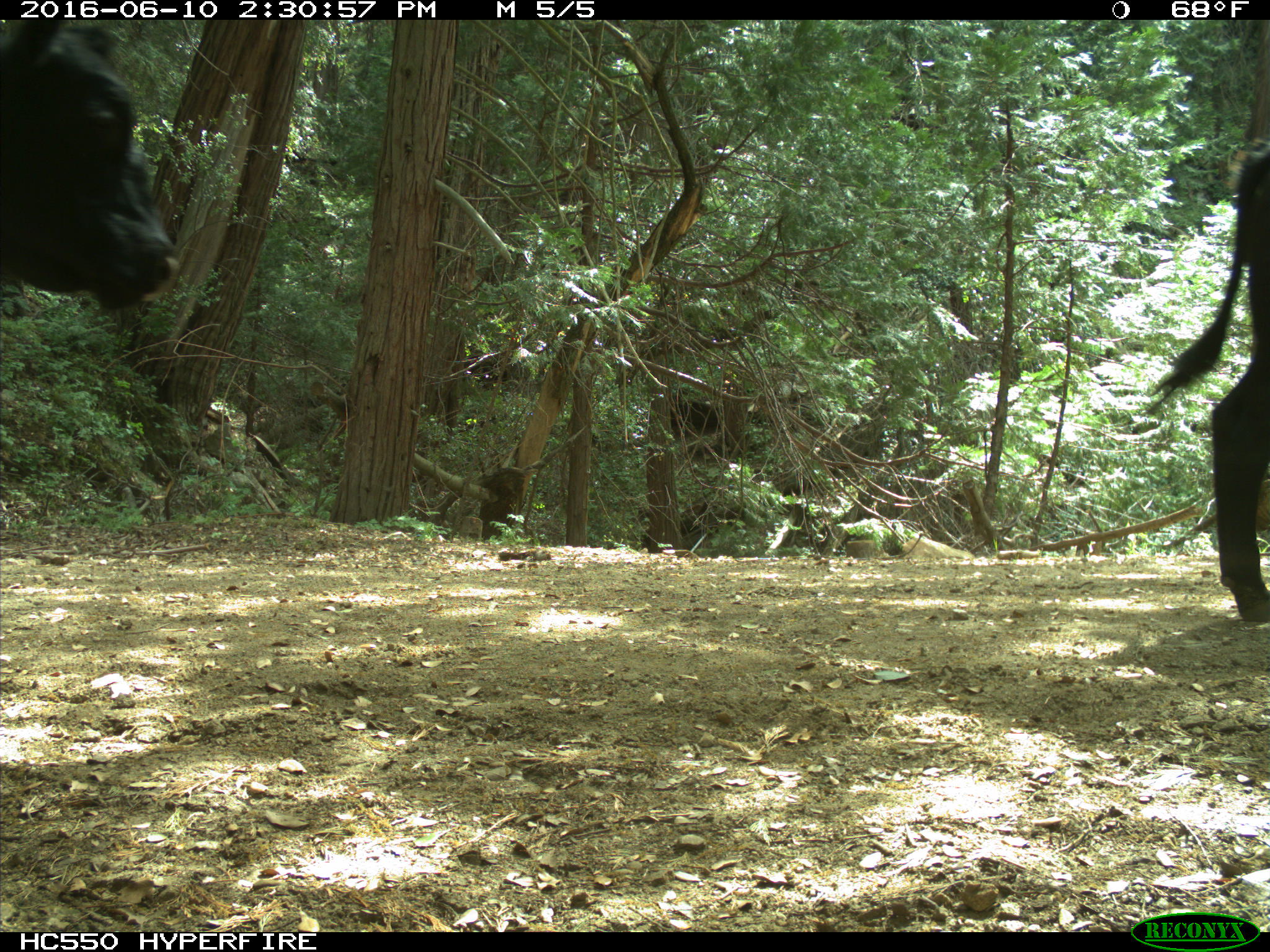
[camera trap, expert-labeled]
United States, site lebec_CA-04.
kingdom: Animalia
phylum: Chordata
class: Mammalia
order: Artiodactyla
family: Bovidae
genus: Bos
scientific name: Bos taurus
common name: domestic cow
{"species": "Bos taurus (domestic cow)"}